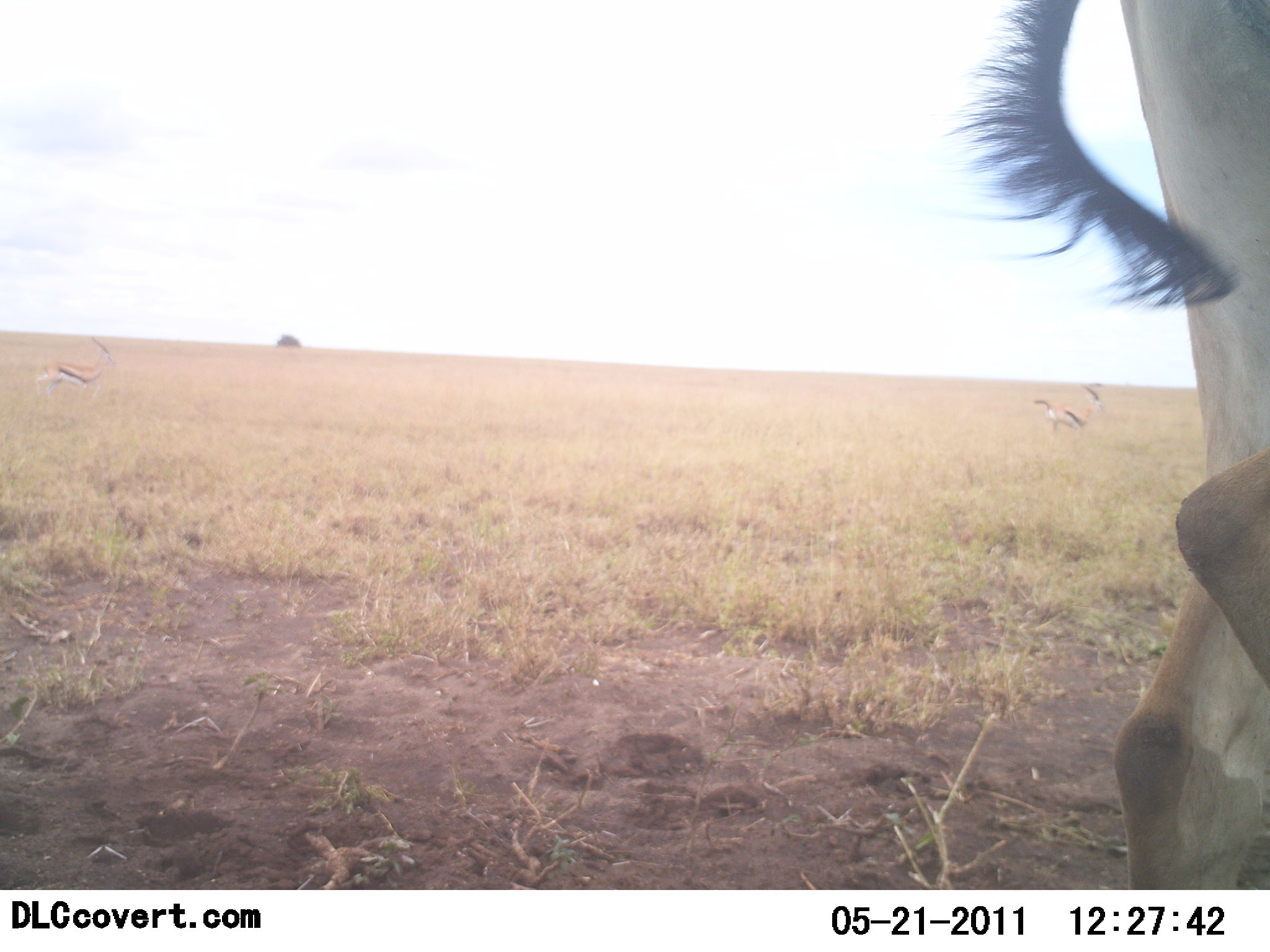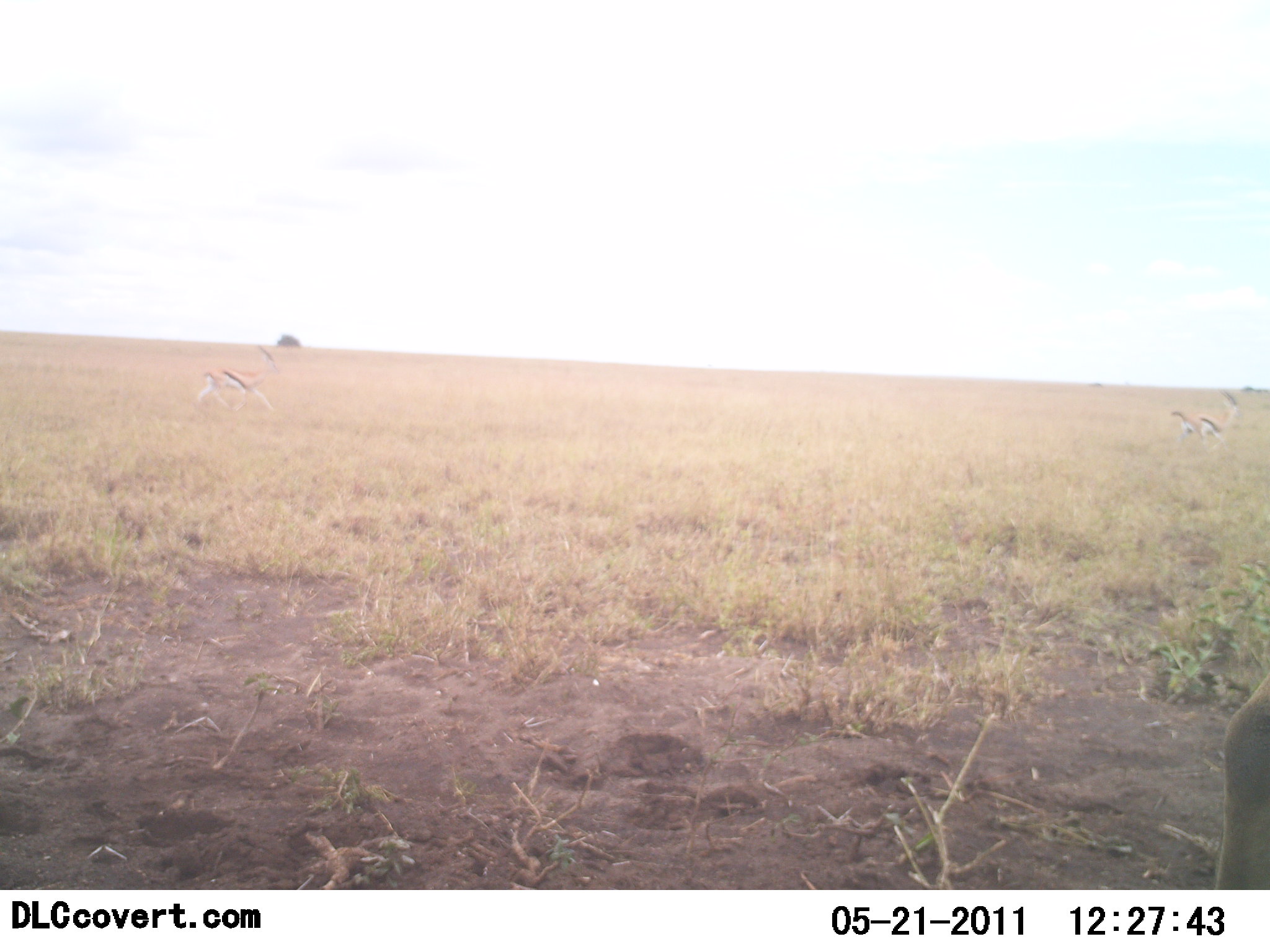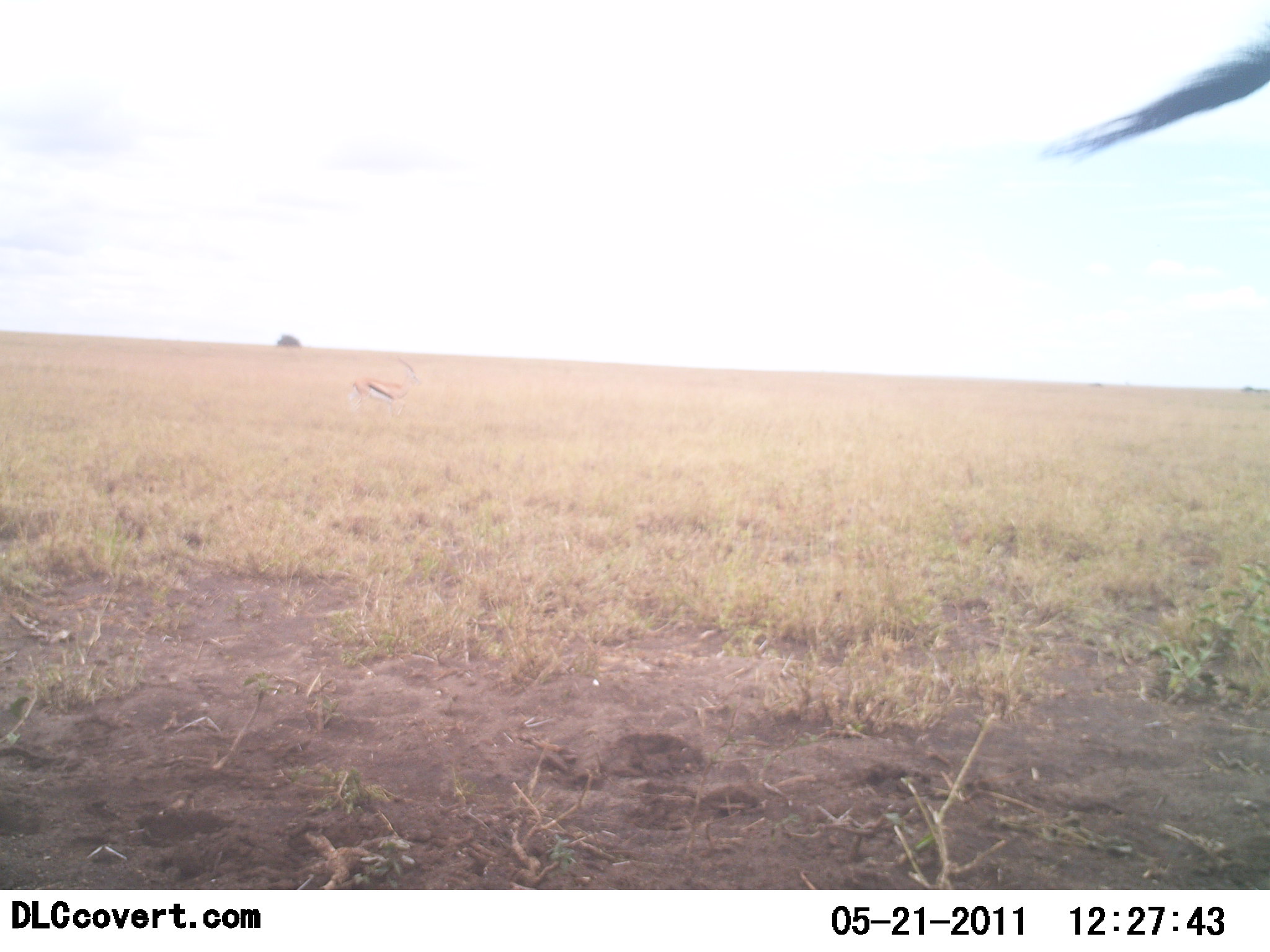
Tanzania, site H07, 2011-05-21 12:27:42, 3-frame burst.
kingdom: Animalia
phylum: Chordata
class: Mammalia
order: Artiodactyla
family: Bovidae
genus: Eudorcas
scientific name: Eudorcas thomsonii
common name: thomson's gazelle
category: gazellethomsons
Gazellethomsons (thomson's gazelle) (Eudorcas thomsonii), count 3. Behavior (volunteer vote fractions): standing 8%, resting 0%, moving 100%, interacting 0%. Young present (vote fraction): 0%. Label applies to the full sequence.